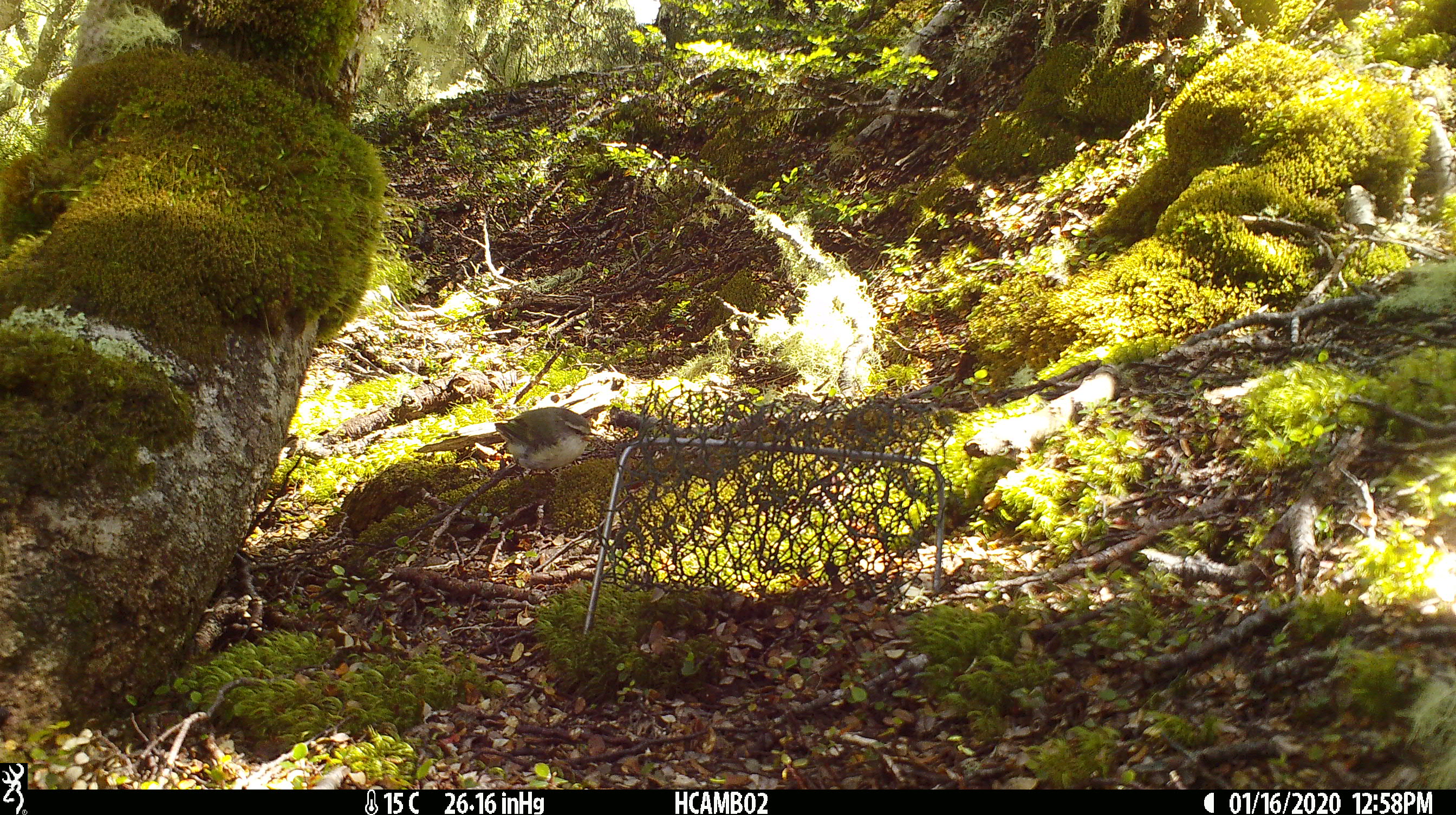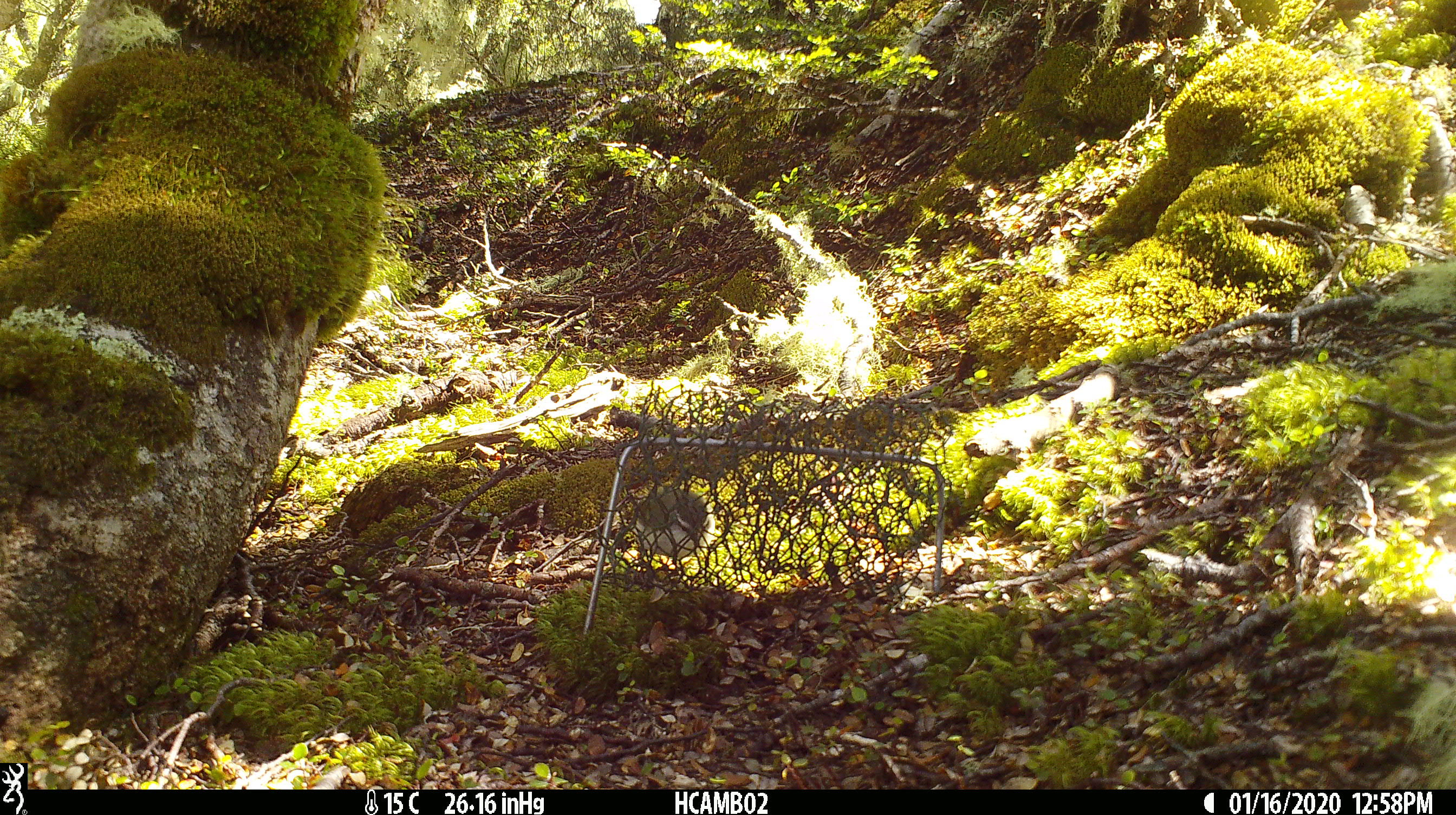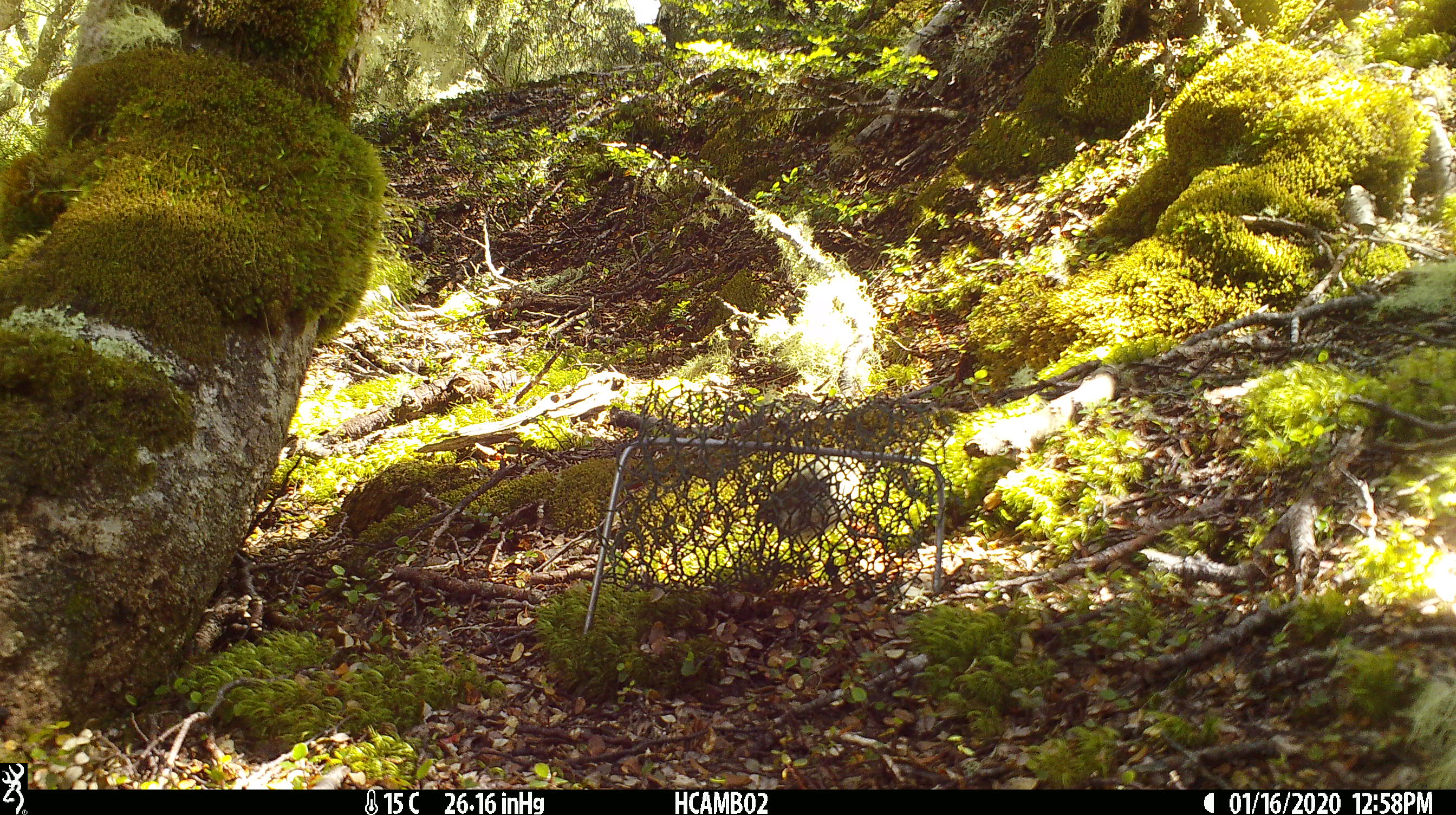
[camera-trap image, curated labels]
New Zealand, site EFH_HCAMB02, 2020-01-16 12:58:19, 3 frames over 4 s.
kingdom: Animalia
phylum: Chordata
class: Aves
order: Passeriformes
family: Acanthisittidae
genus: Acanthisitta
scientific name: Acanthisitta chloris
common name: rifleman